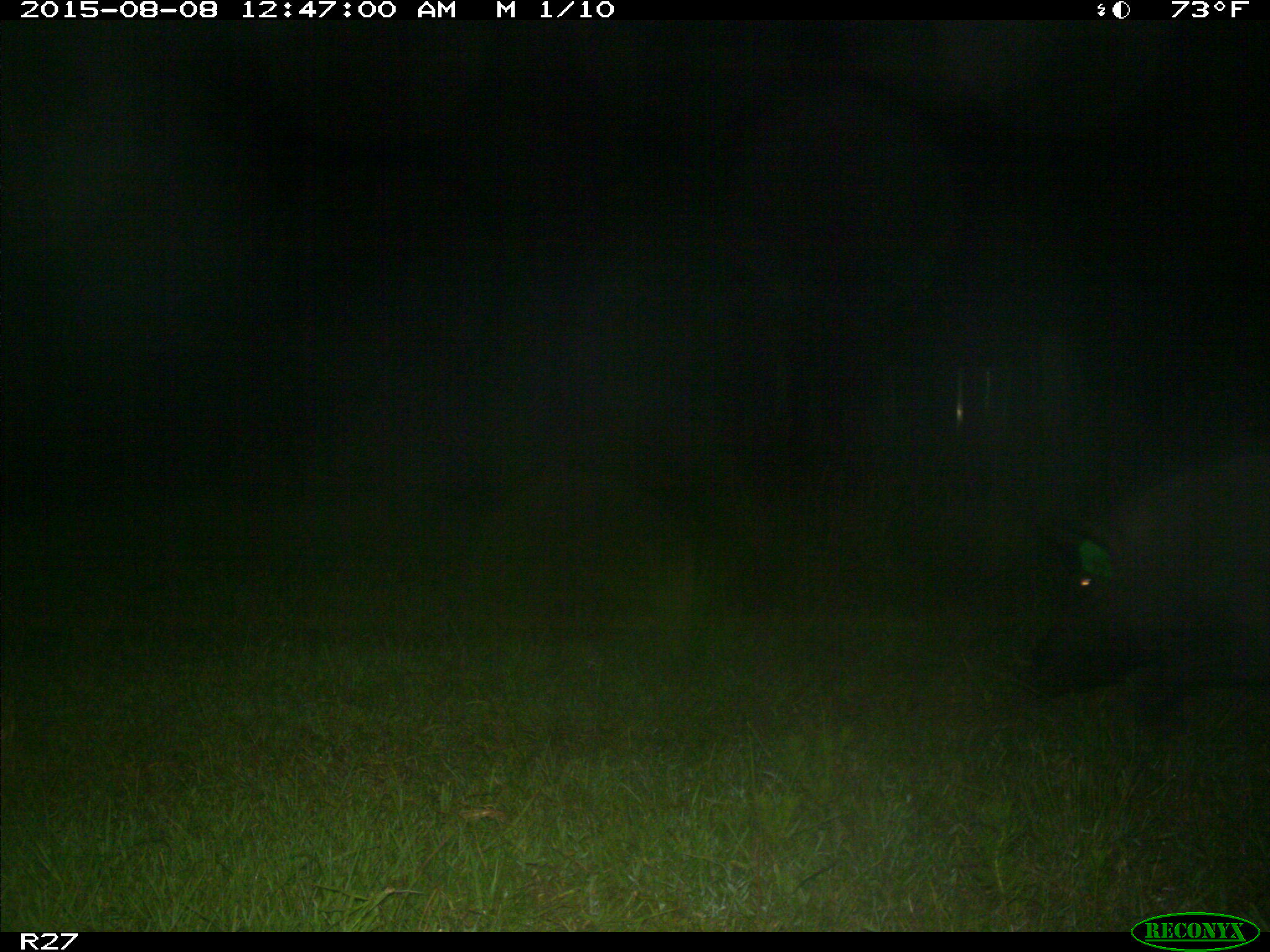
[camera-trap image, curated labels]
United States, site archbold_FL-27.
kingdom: Animalia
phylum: Chordata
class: Mammalia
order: Artiodactyla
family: Suidae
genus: Sus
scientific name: Sus scrofa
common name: wild boar